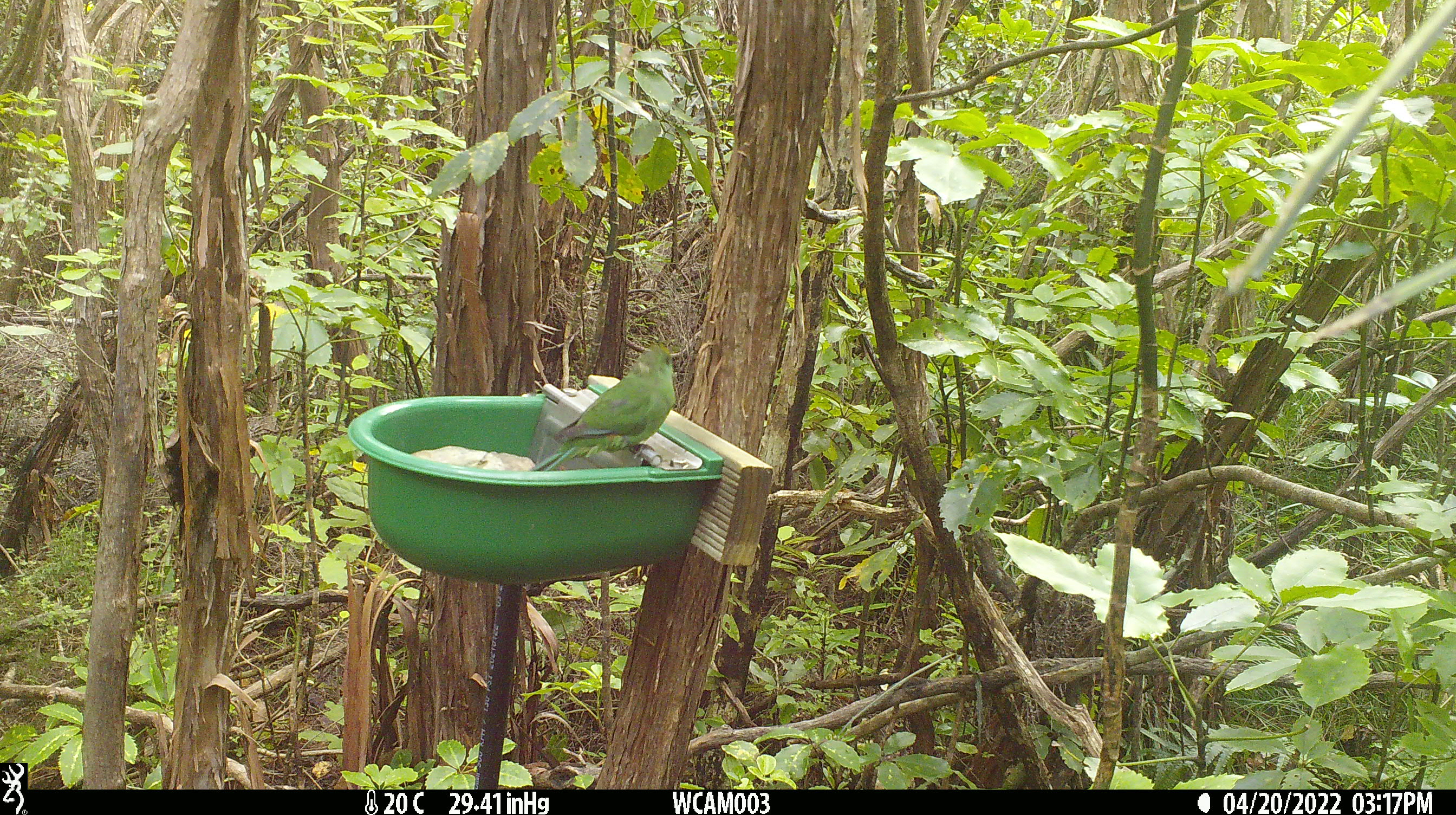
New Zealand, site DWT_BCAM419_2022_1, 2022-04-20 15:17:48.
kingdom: Animalia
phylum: Chordata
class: Aves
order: Psittaciformes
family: Psittaculidae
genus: Cyanoramphus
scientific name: Cyanoramphus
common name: parakeet